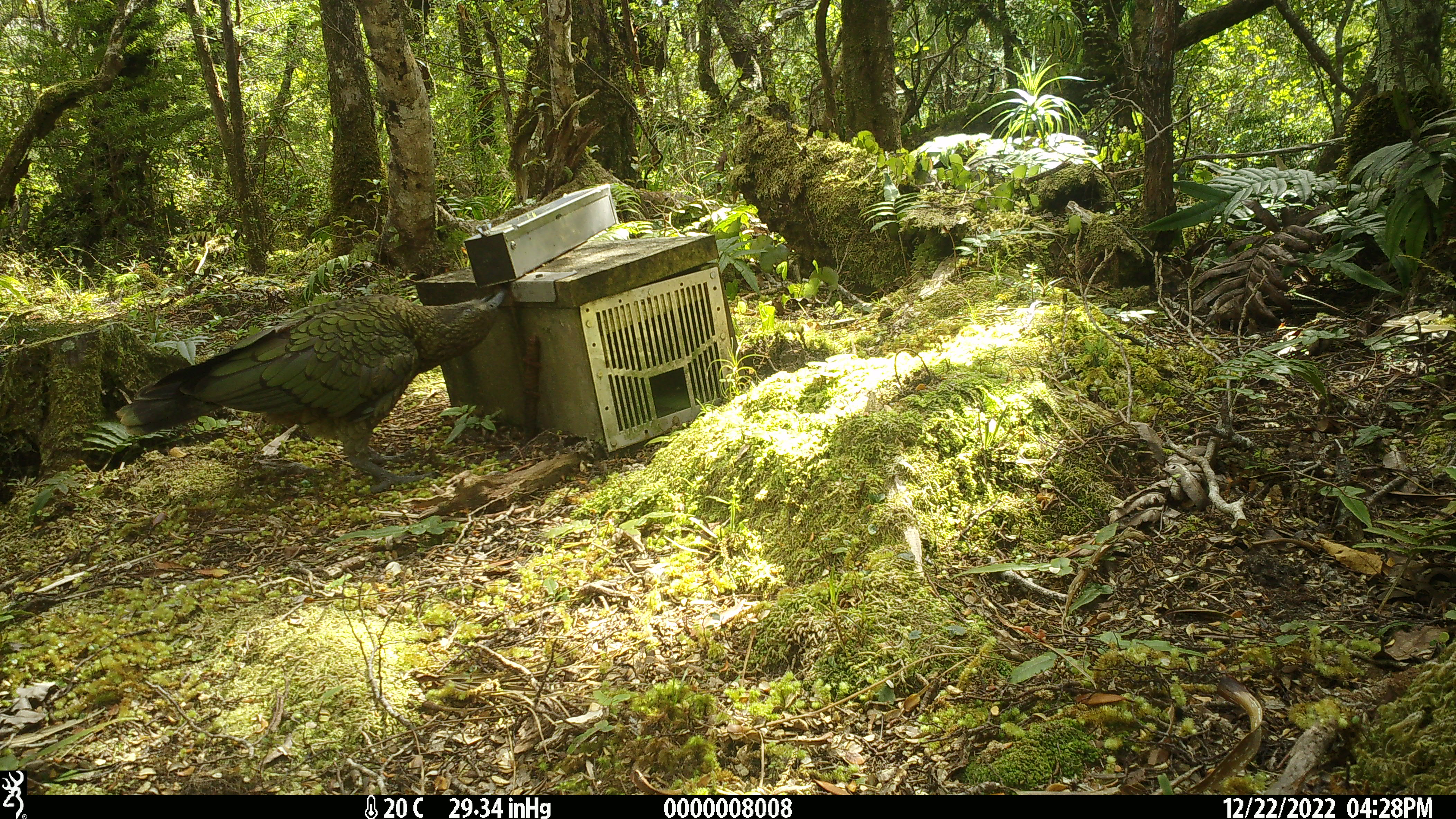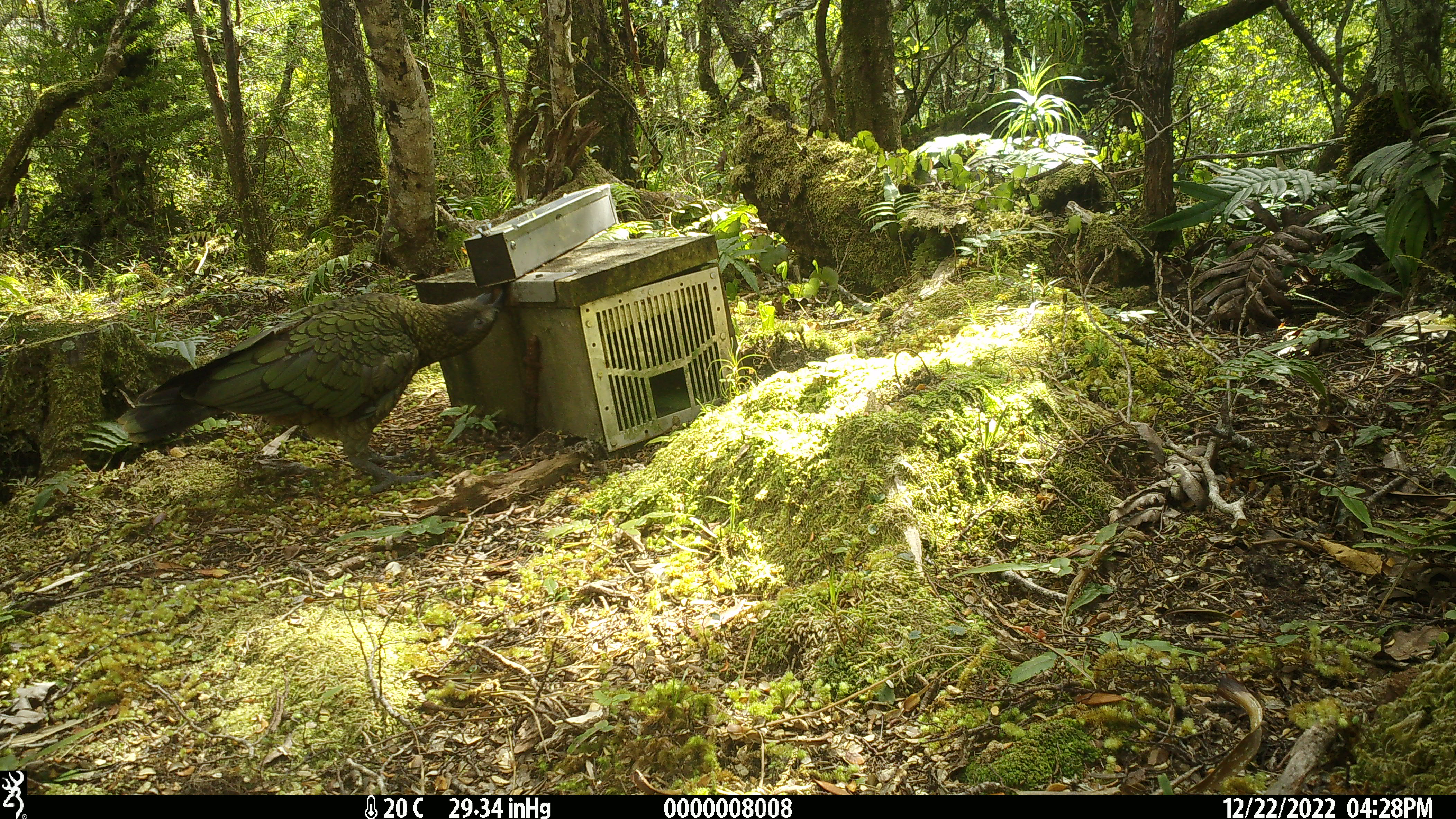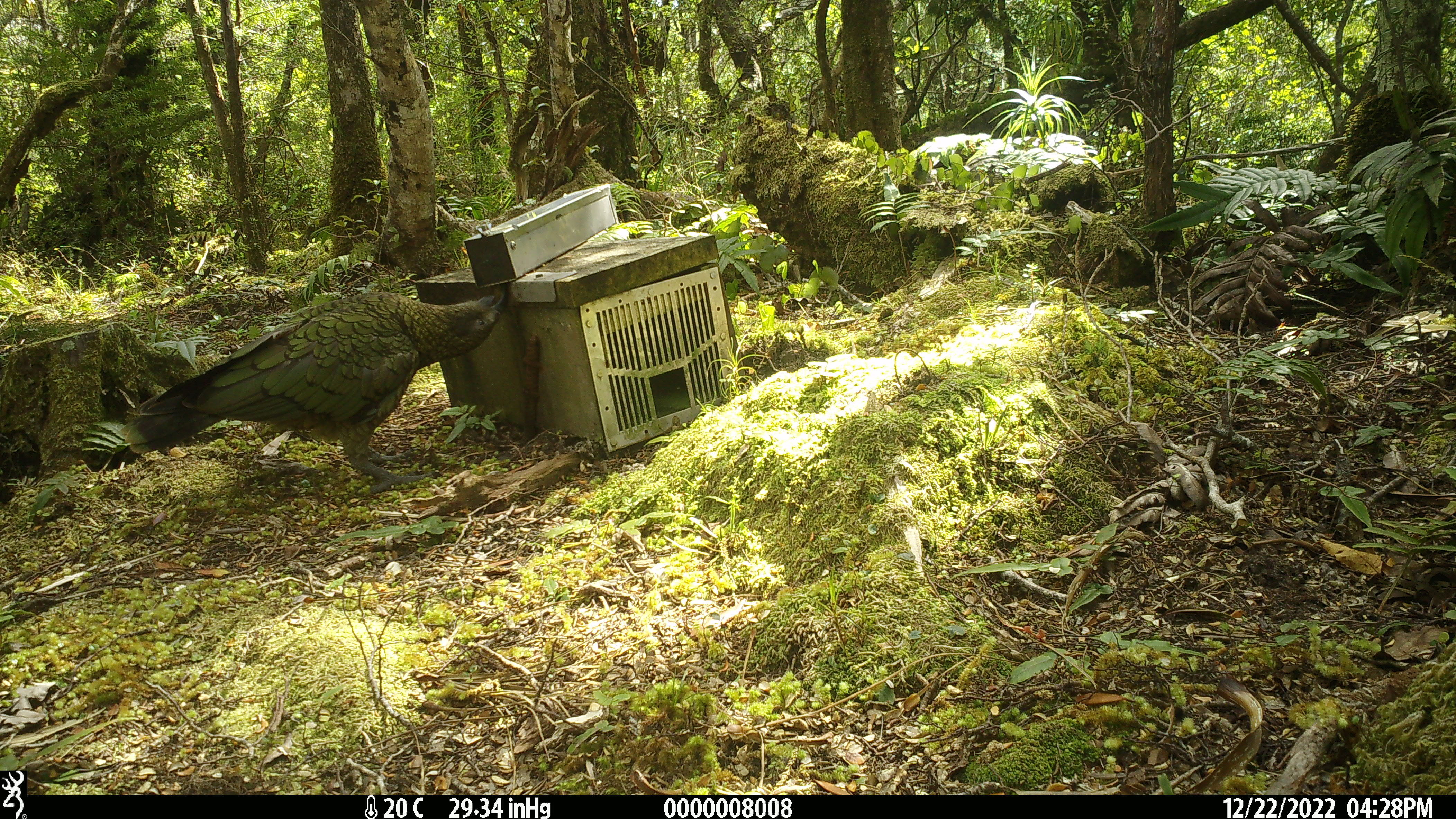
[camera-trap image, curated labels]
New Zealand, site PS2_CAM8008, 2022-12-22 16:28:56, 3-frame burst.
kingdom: Animalia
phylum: Chordata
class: Aves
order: Psittaciformes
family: Strigopidae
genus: Nestor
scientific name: Nestor notabilis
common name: kea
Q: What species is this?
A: Kea (Nestor notabilis).